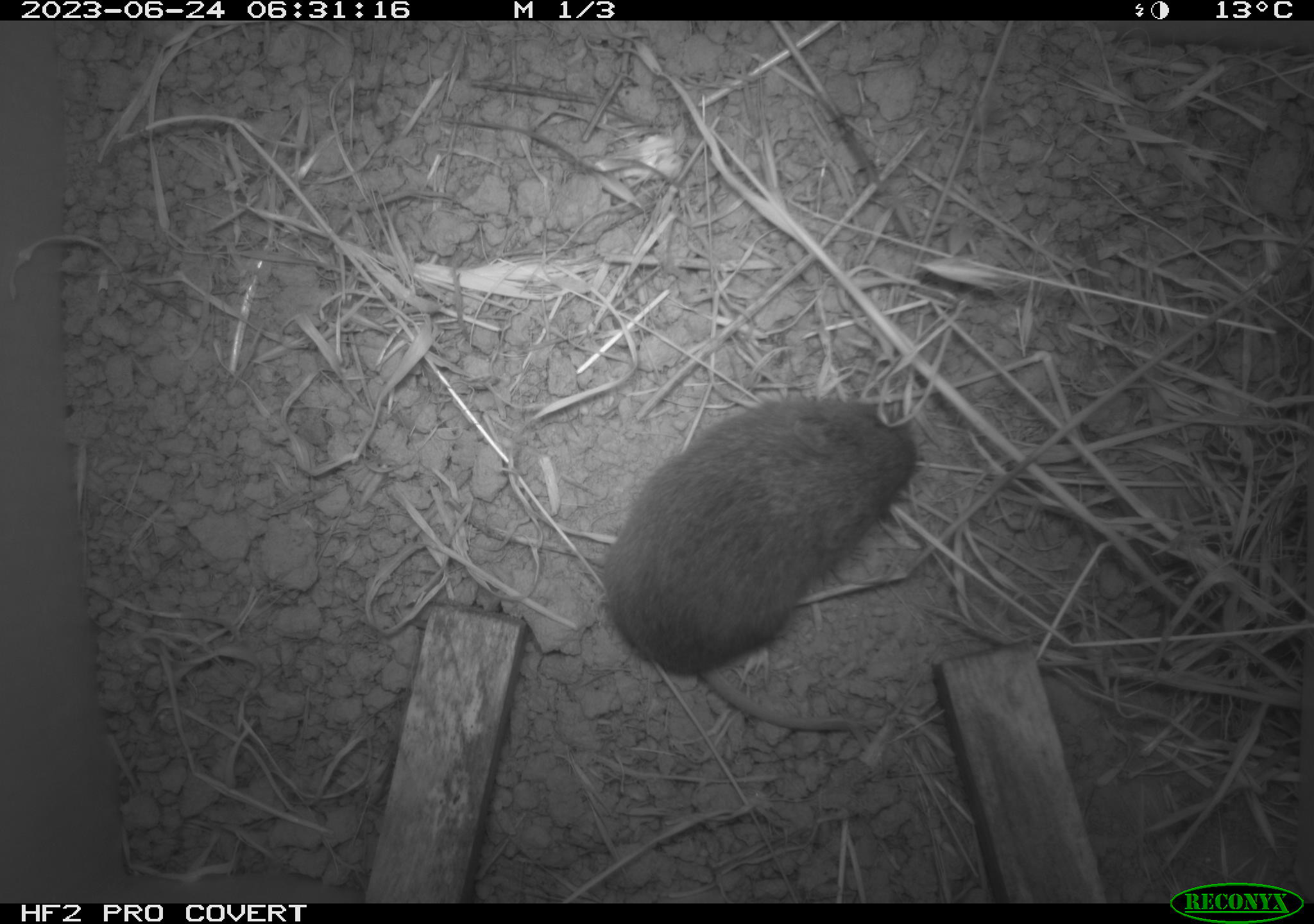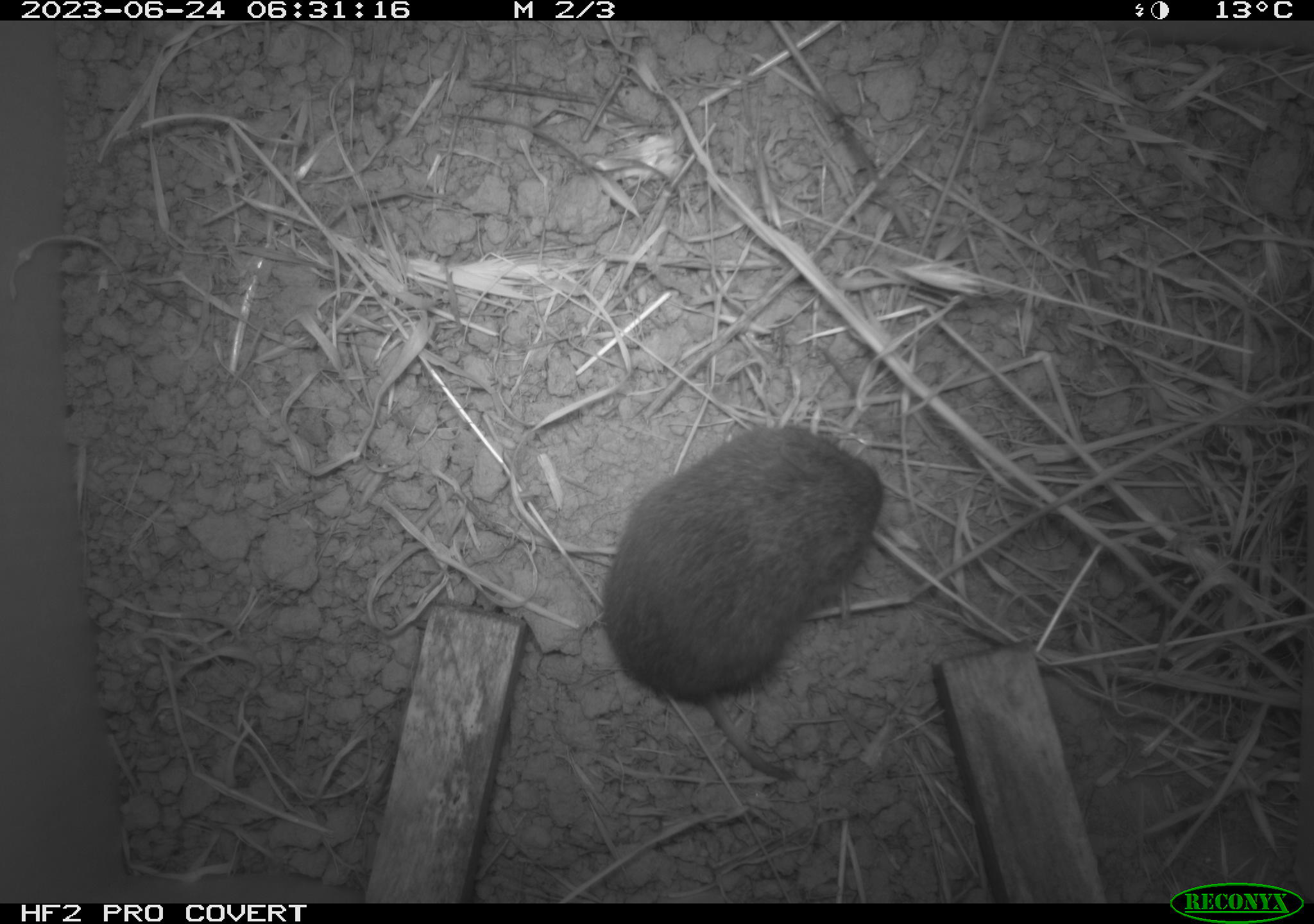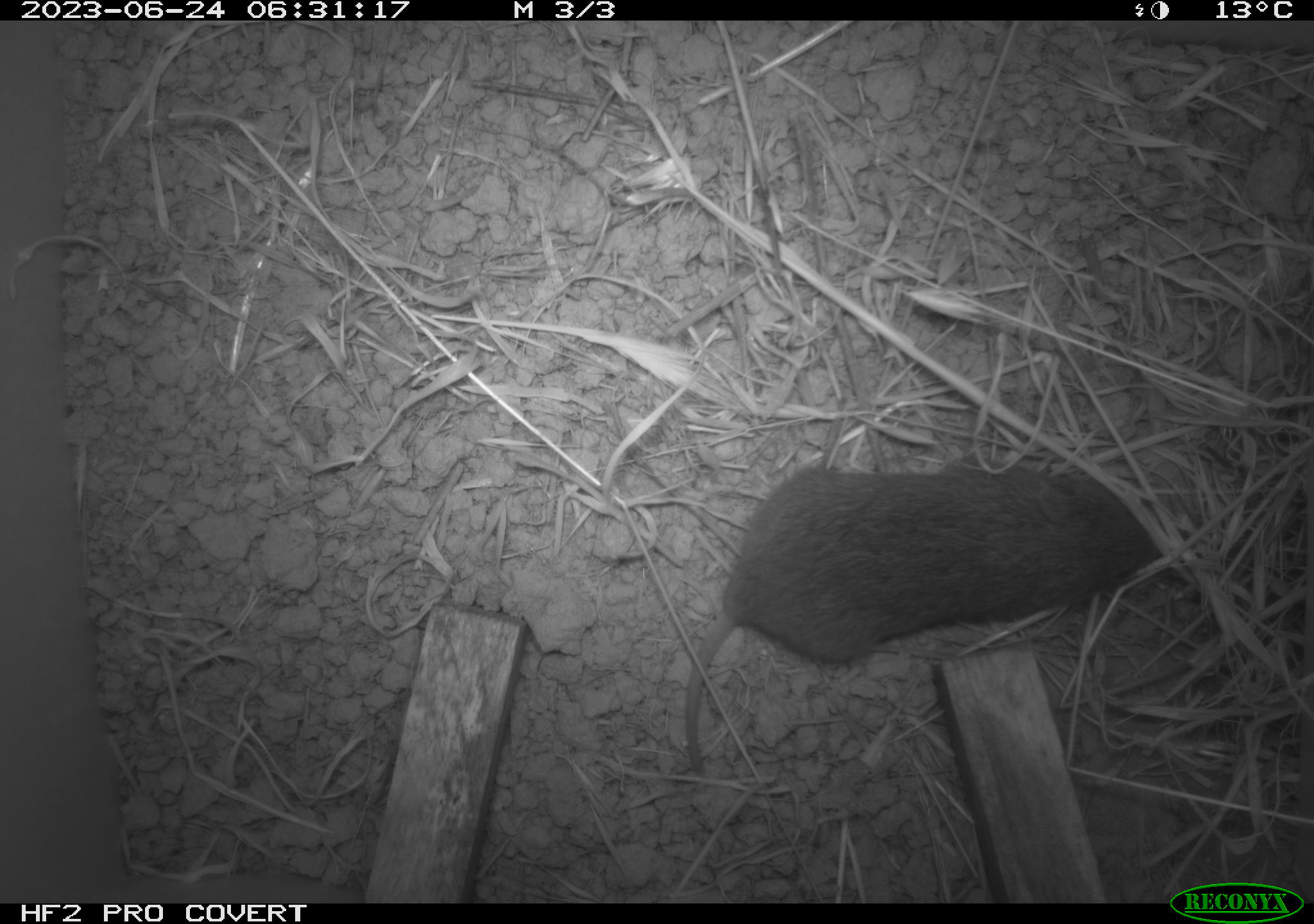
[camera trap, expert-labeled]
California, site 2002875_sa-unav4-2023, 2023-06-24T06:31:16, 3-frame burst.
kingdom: Animalia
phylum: Chordata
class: Mammalia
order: Rodentia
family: Cricetidae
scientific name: Arvicolinae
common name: voles, lemmings, and muskrats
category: arvicolinae subfamily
Arvicolinae subfamily (voles, lemmings, and muskrats) (Arvicolinae).